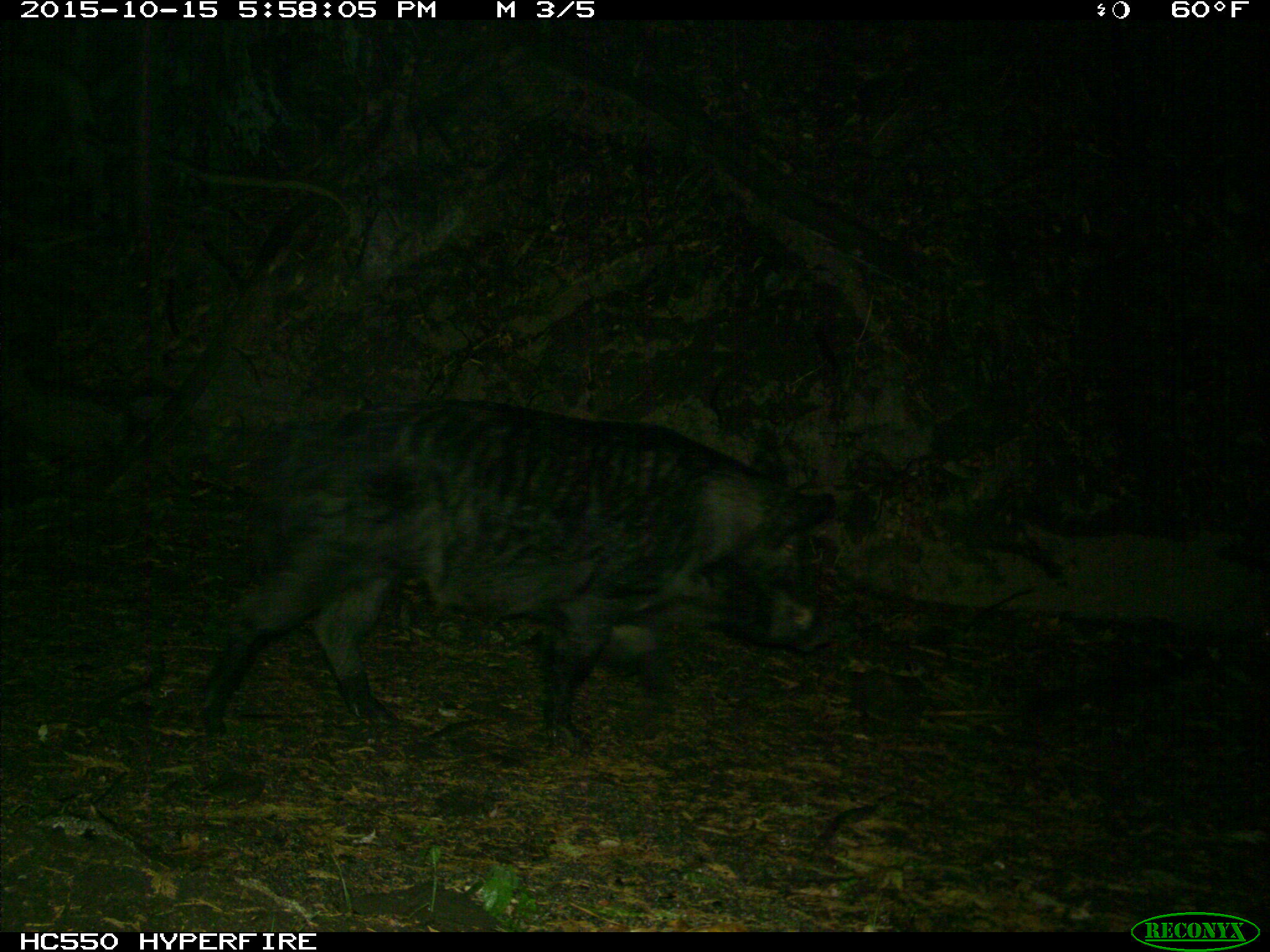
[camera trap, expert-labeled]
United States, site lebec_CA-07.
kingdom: Animalia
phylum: Chordata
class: Mammalia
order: Artiodactyla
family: Suidae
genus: Sus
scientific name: Sus scrofa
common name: wild boar